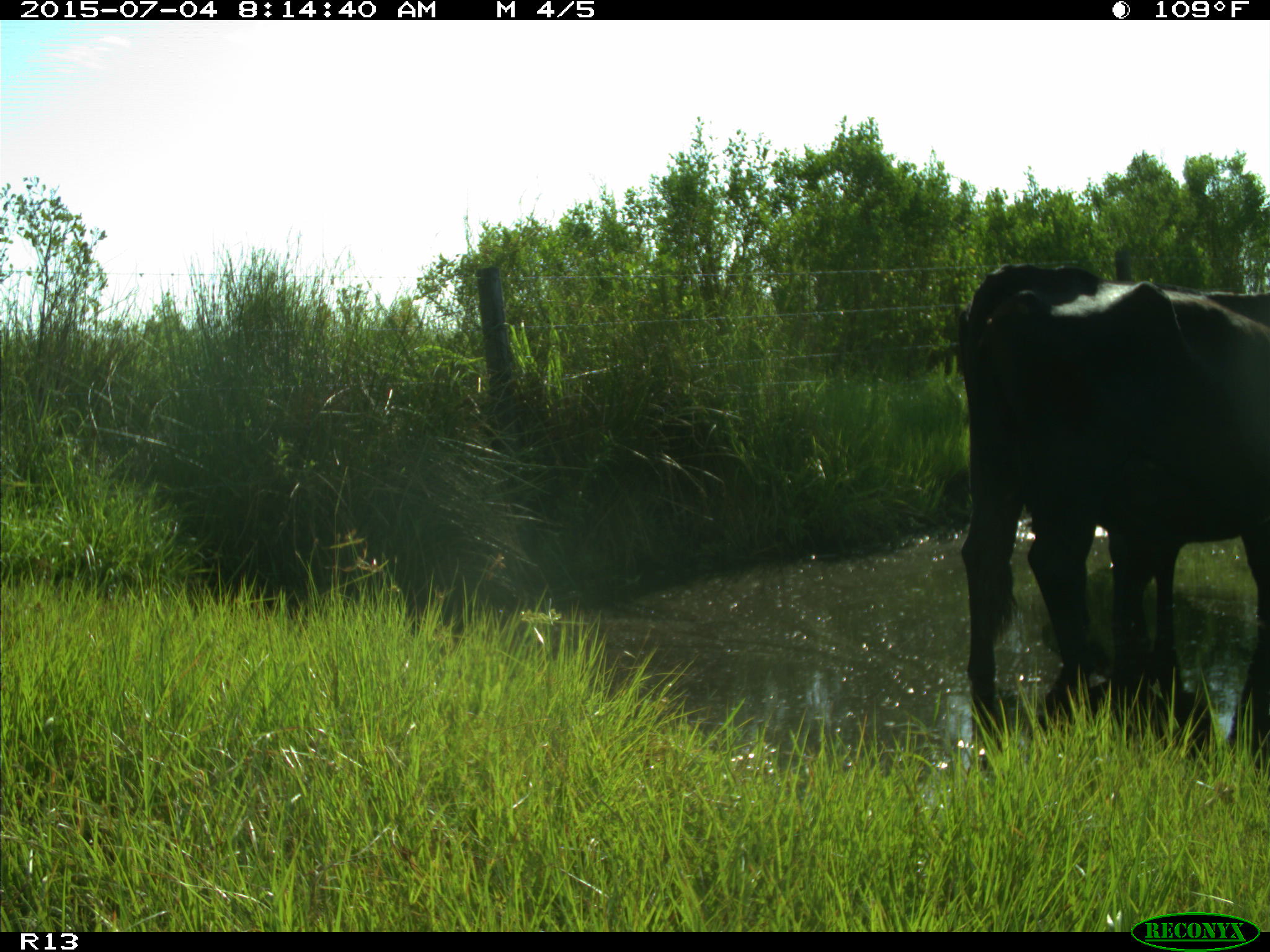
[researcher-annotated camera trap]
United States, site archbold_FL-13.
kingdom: Animalia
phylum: Chordata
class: Mammalia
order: Artiodactyla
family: Bovidae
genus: Bos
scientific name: Bos taurus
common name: domestic cow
Bos taurus (domestic cow).